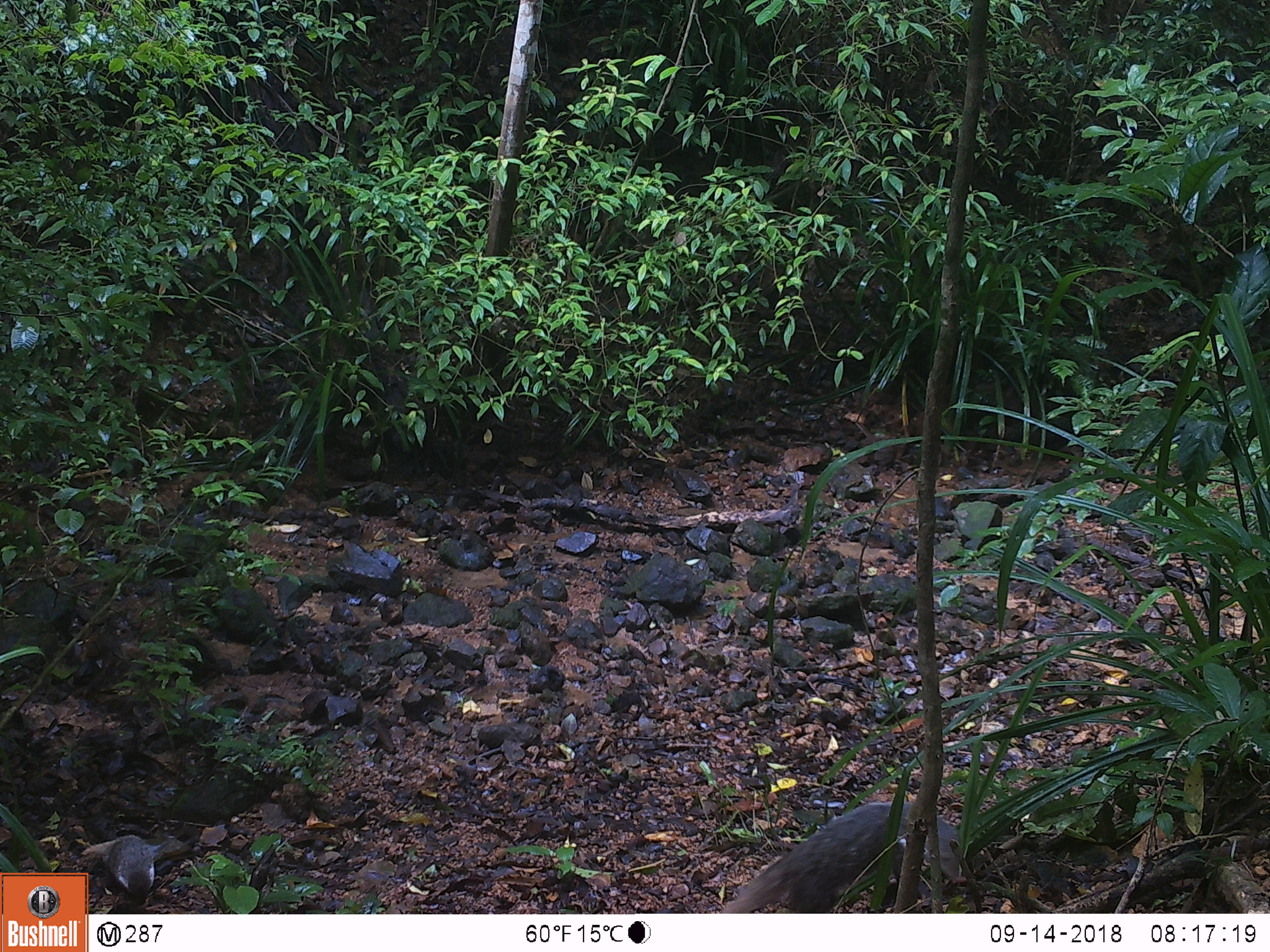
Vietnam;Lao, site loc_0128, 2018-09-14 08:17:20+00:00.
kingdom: Animalia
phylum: Chordata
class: Mammalia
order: Carnivora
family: Herpestidae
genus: Urva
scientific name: Urva urva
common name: crab-eating mongoose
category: crab eating mongoose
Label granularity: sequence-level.